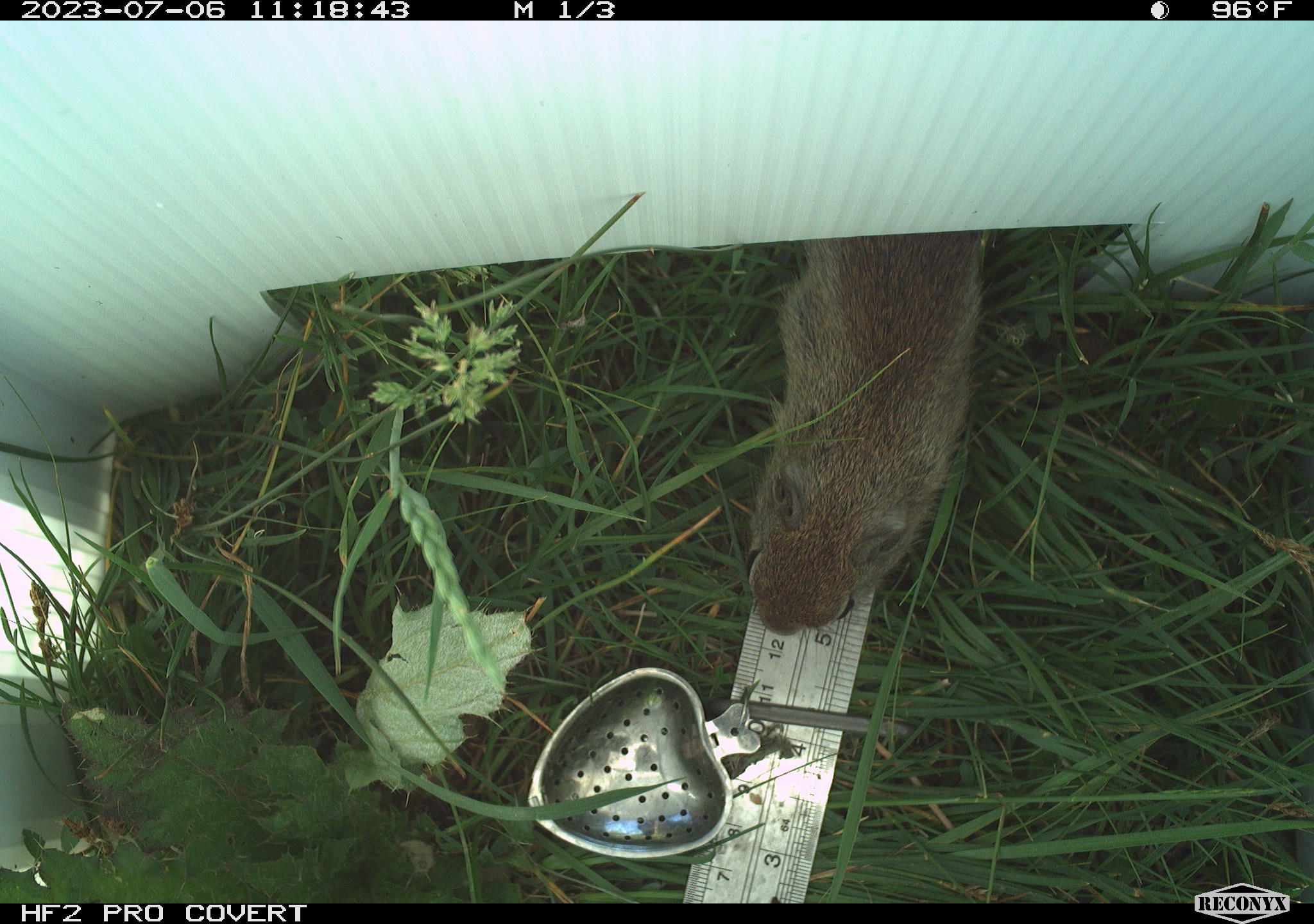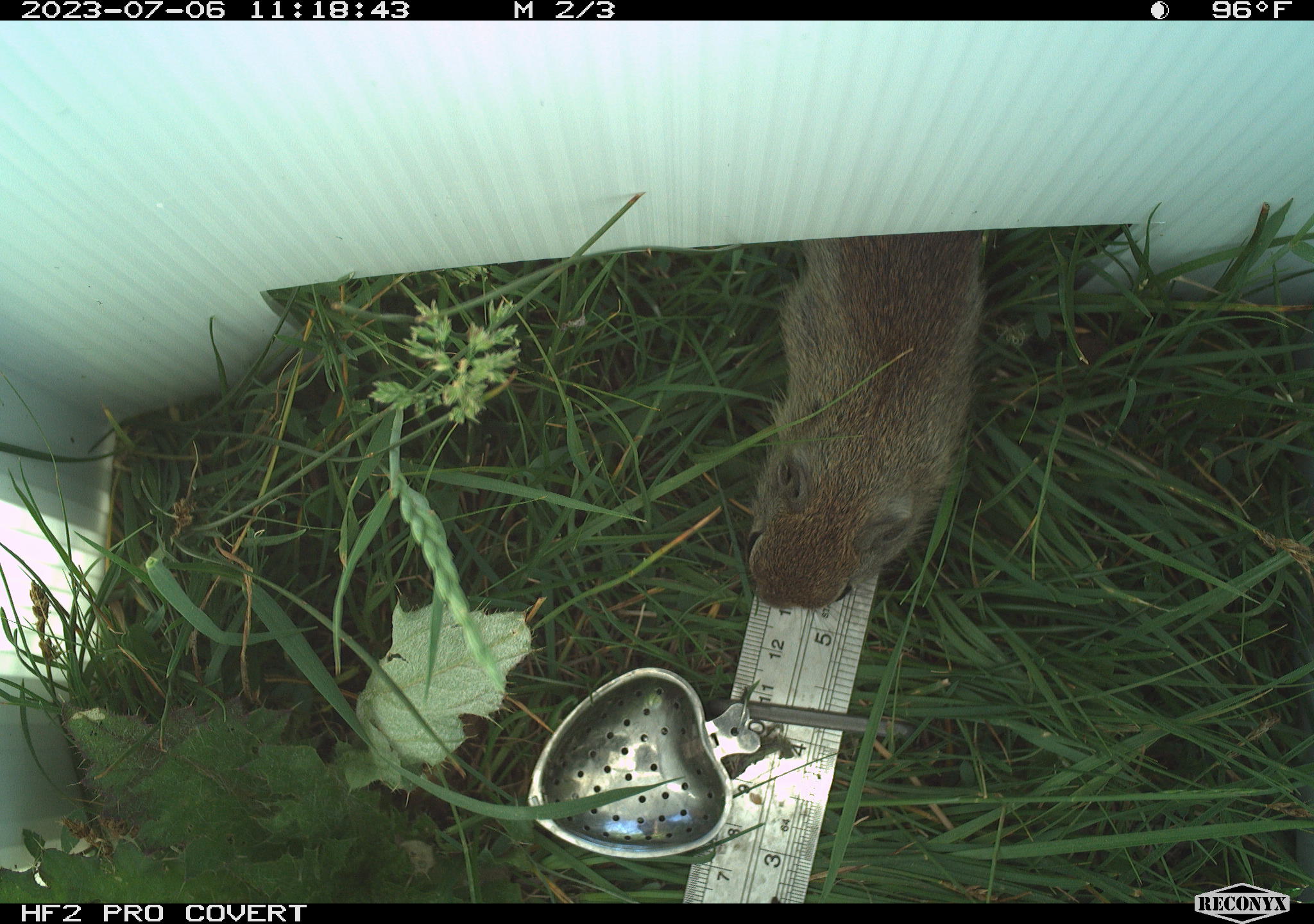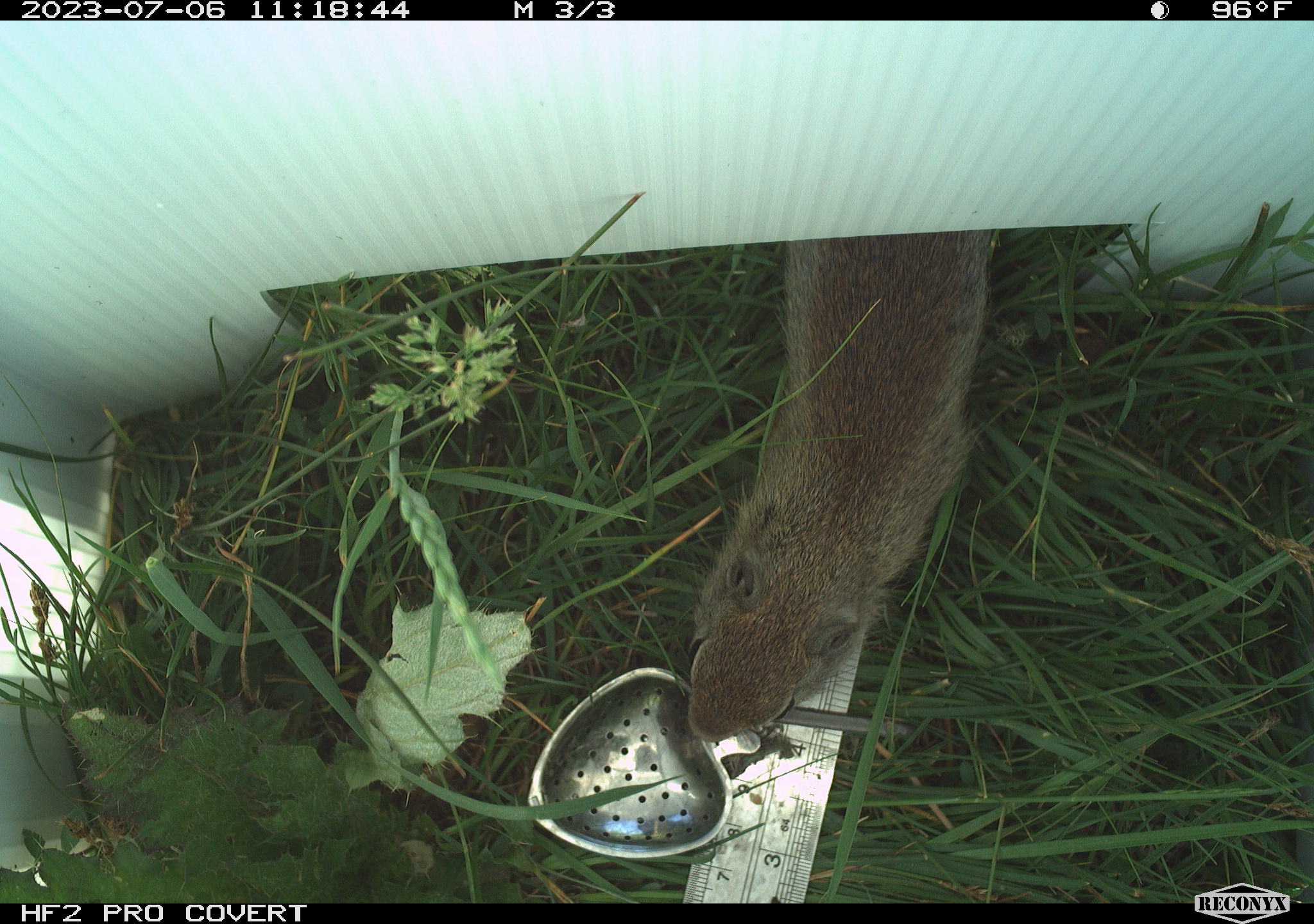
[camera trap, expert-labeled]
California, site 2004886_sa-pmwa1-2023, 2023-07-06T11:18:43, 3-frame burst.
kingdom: Animalia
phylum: Chordata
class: Mammalia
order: Rodentia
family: Sciuridae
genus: Urocitellus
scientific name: Urocitellus beldingi beldingi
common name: belding's ground squirrel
Belding's ground squirrel (Urocitellus beldingi beldingi).